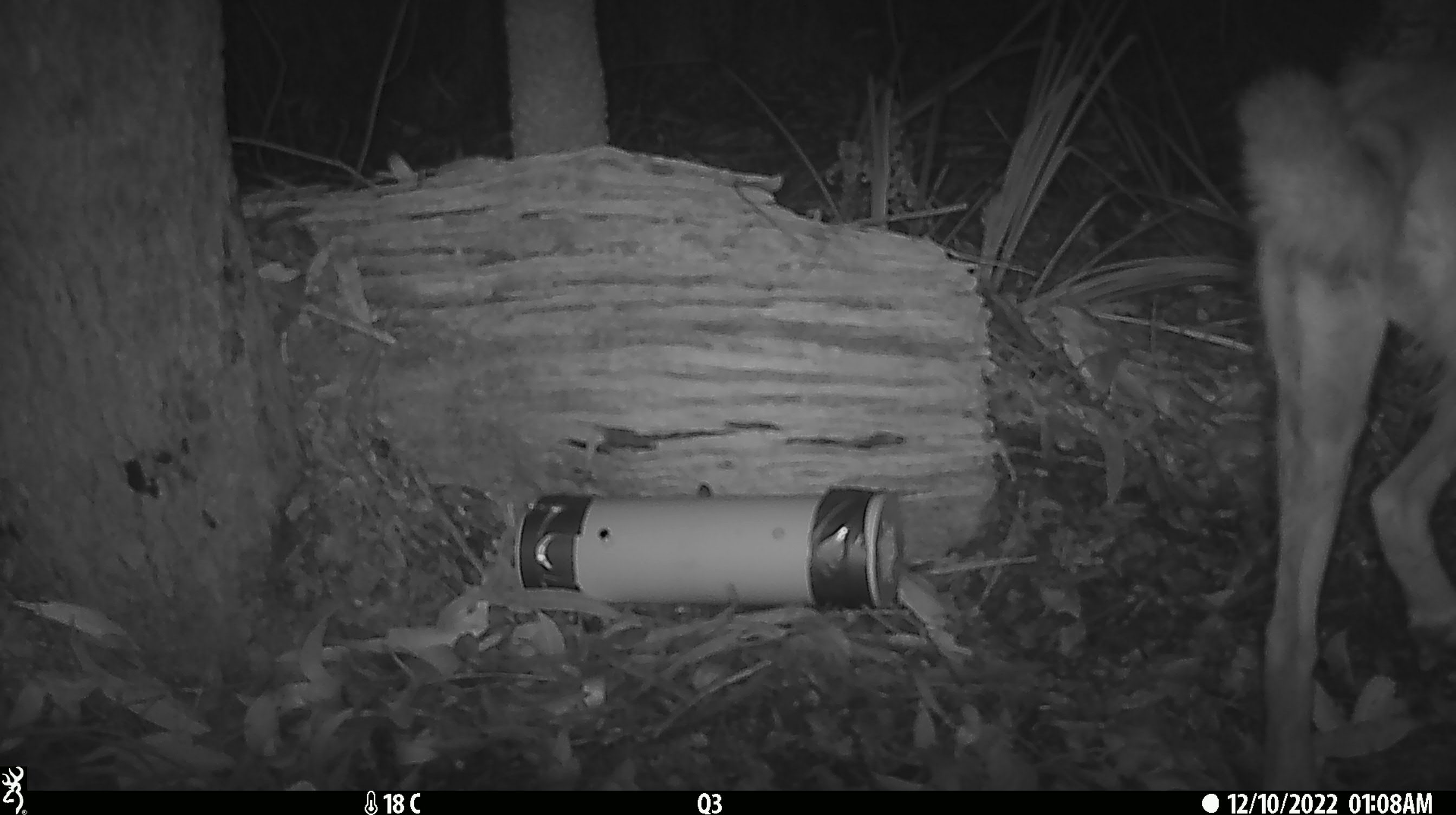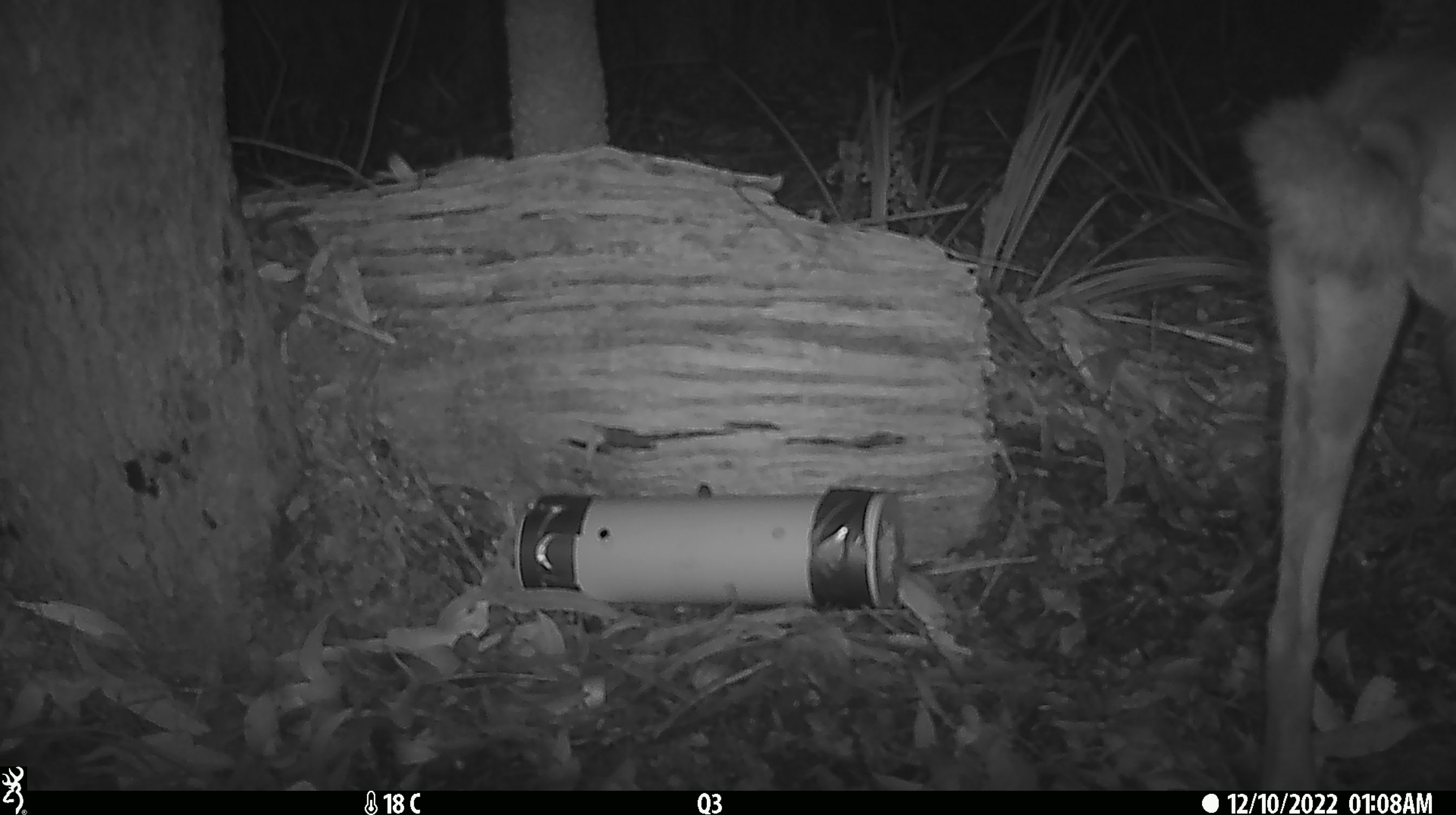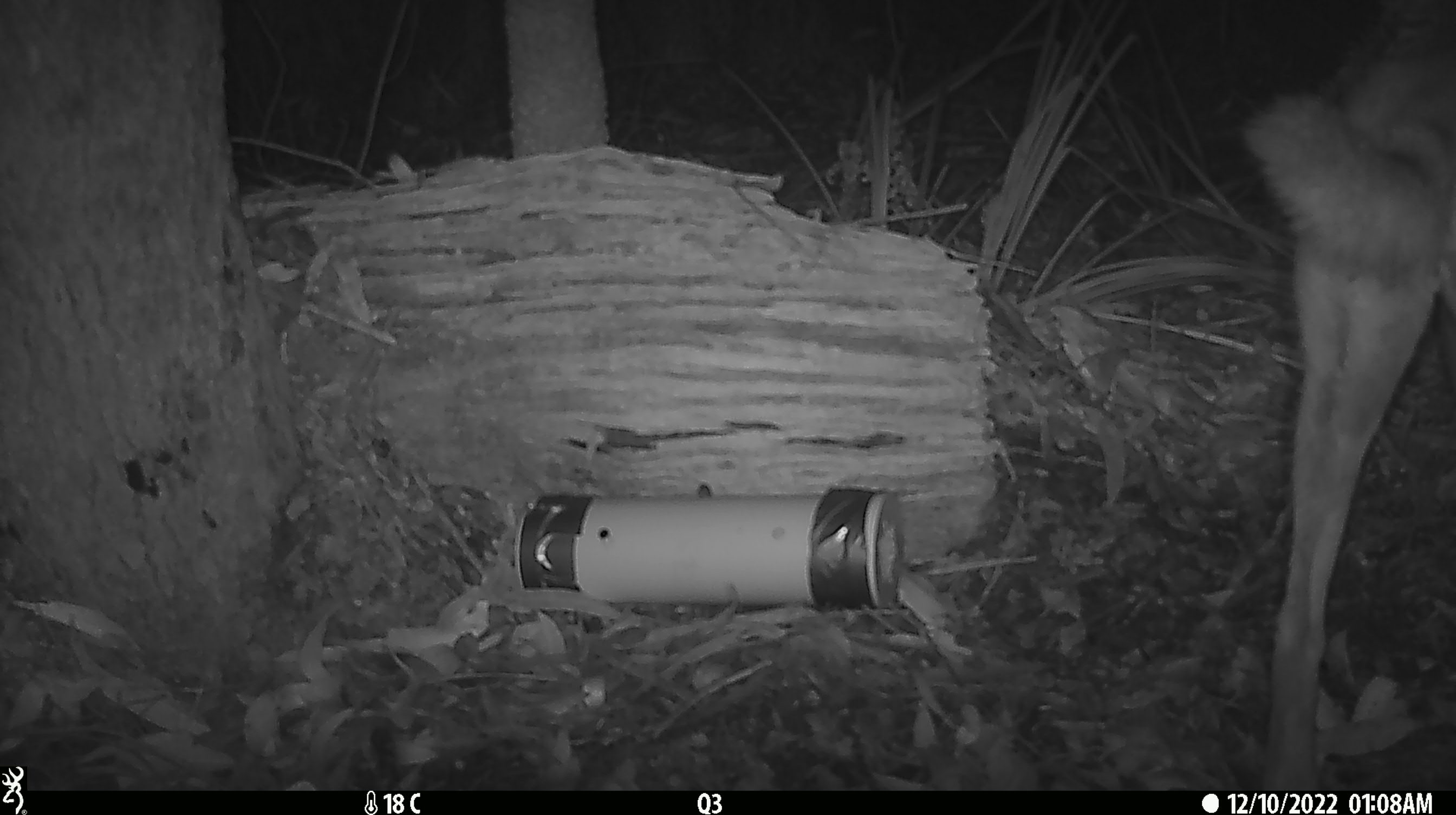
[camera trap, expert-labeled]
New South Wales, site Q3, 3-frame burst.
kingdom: Animalia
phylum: Chordata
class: Mammalia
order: Carnivora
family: Canidae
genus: Canis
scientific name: Canis familiaris dingo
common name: dingo